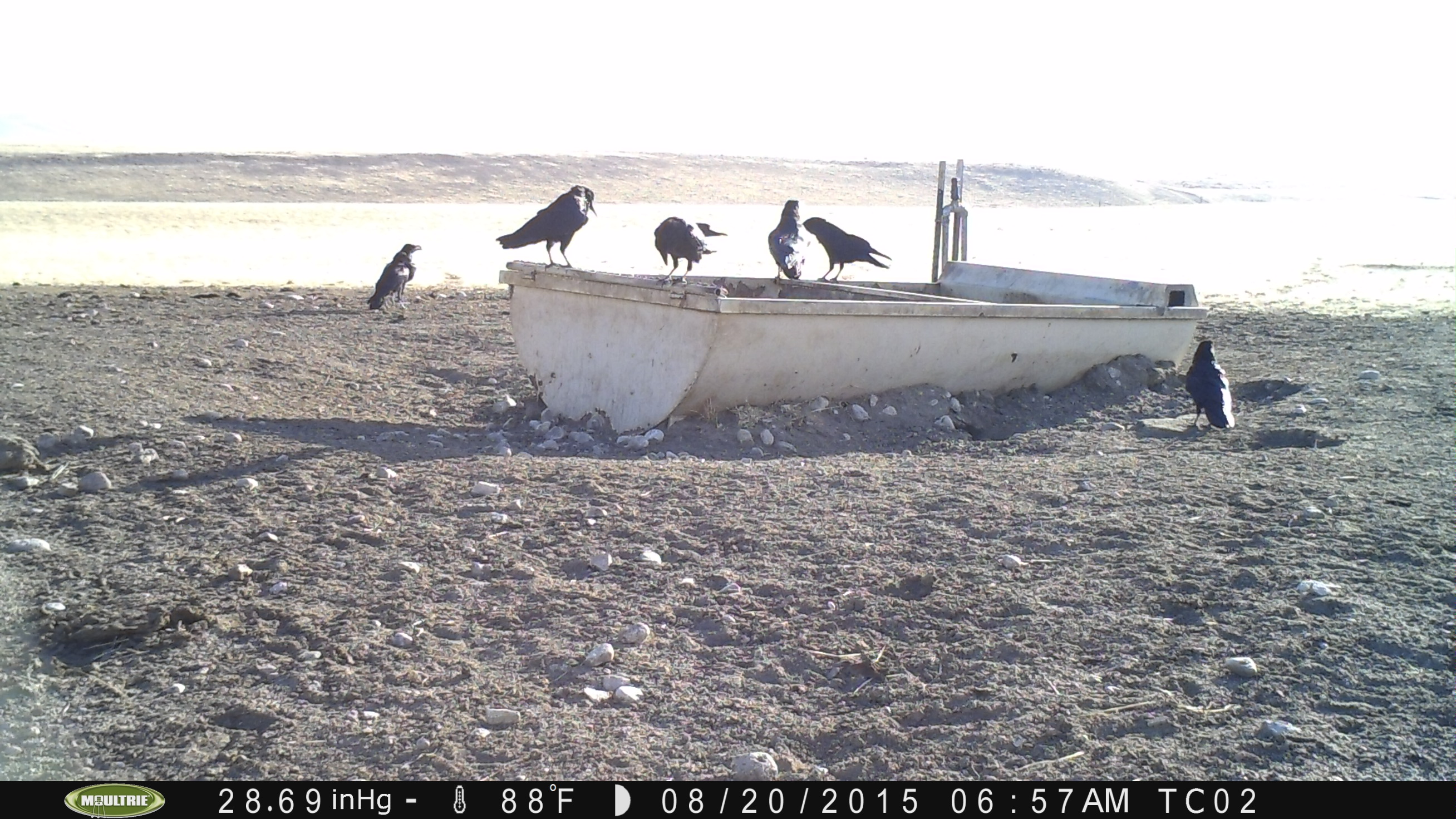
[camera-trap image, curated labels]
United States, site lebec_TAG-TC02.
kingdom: Animalia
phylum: Chordata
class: Aves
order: Passeriformes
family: Corvidae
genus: Corvus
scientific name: Corvus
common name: crows and ravens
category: unidentified corvus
Unidentified corvus (crows and ravens) (Corvus).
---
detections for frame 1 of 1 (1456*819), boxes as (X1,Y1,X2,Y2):
animal: (495,184,597,270); (802,216,892,284); (653,216,727,288); (1185,339,1236,430); (768,199,810,285); (366,250,411,314); (393,243,422,303)